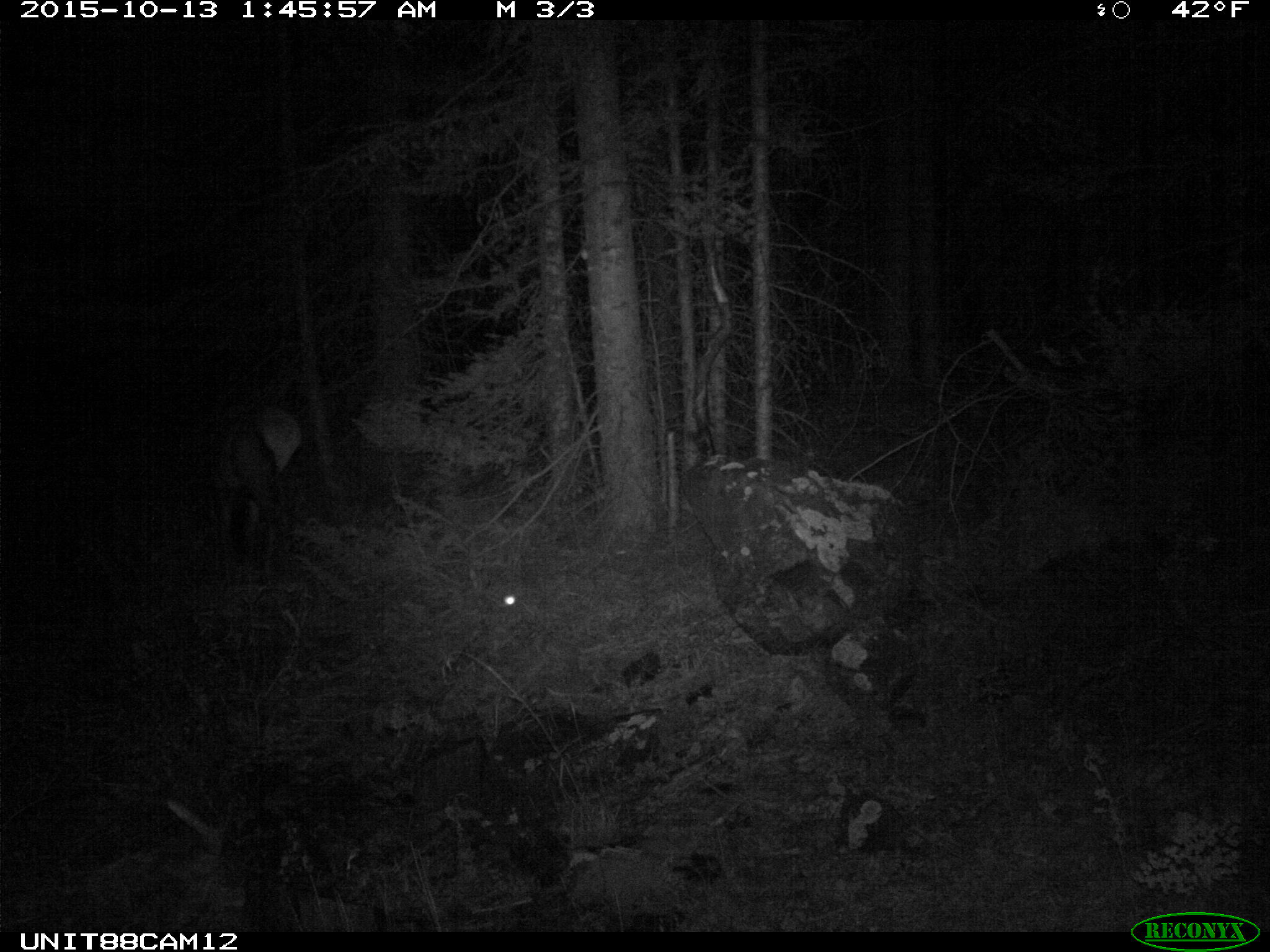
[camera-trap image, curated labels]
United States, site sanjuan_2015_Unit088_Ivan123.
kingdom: Animalia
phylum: Chordata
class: Mammalia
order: Artiodactyla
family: Cervidae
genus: Cervus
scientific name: Cervus elaphus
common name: red deer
Cervus elaphus (red deer).